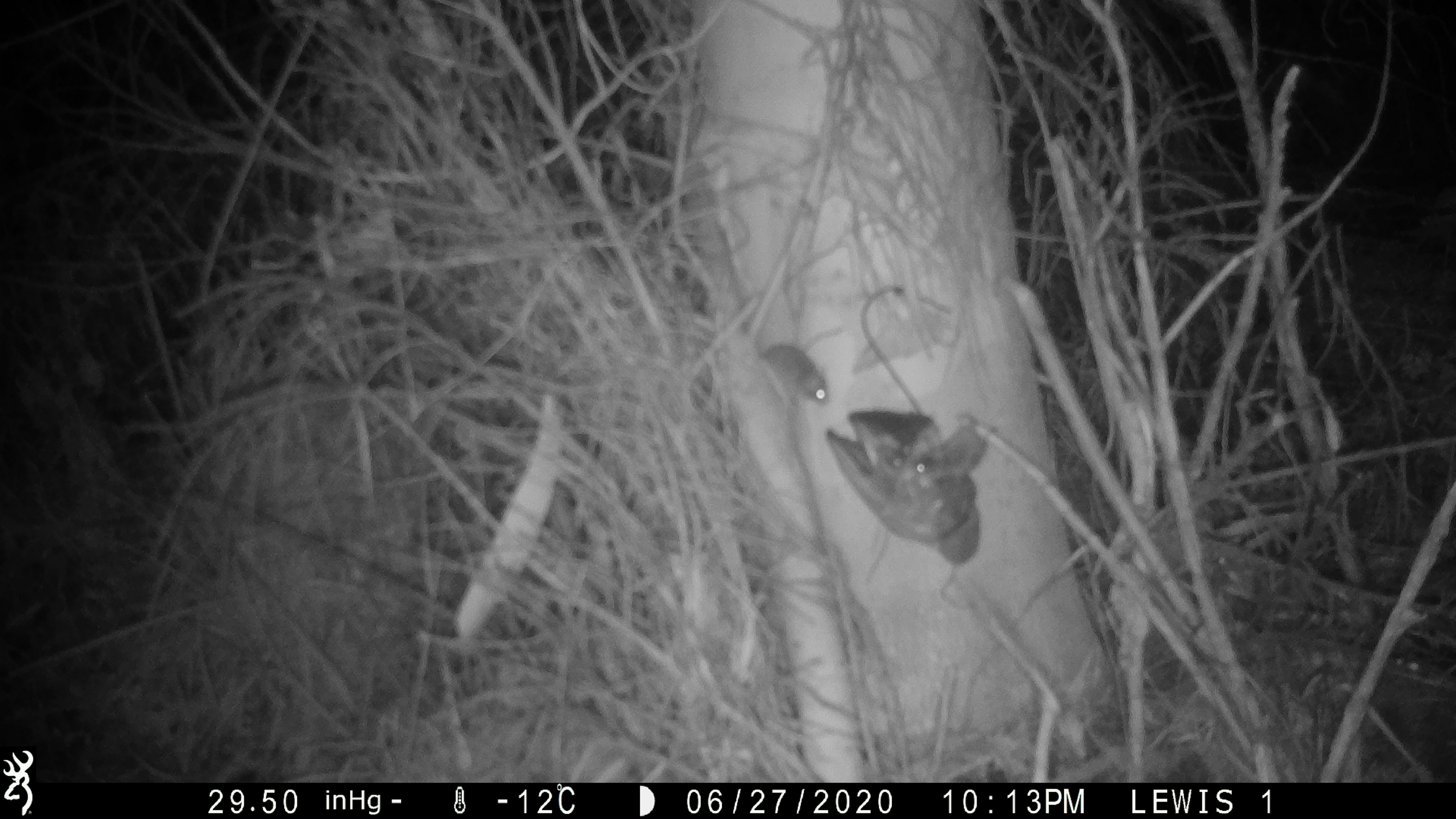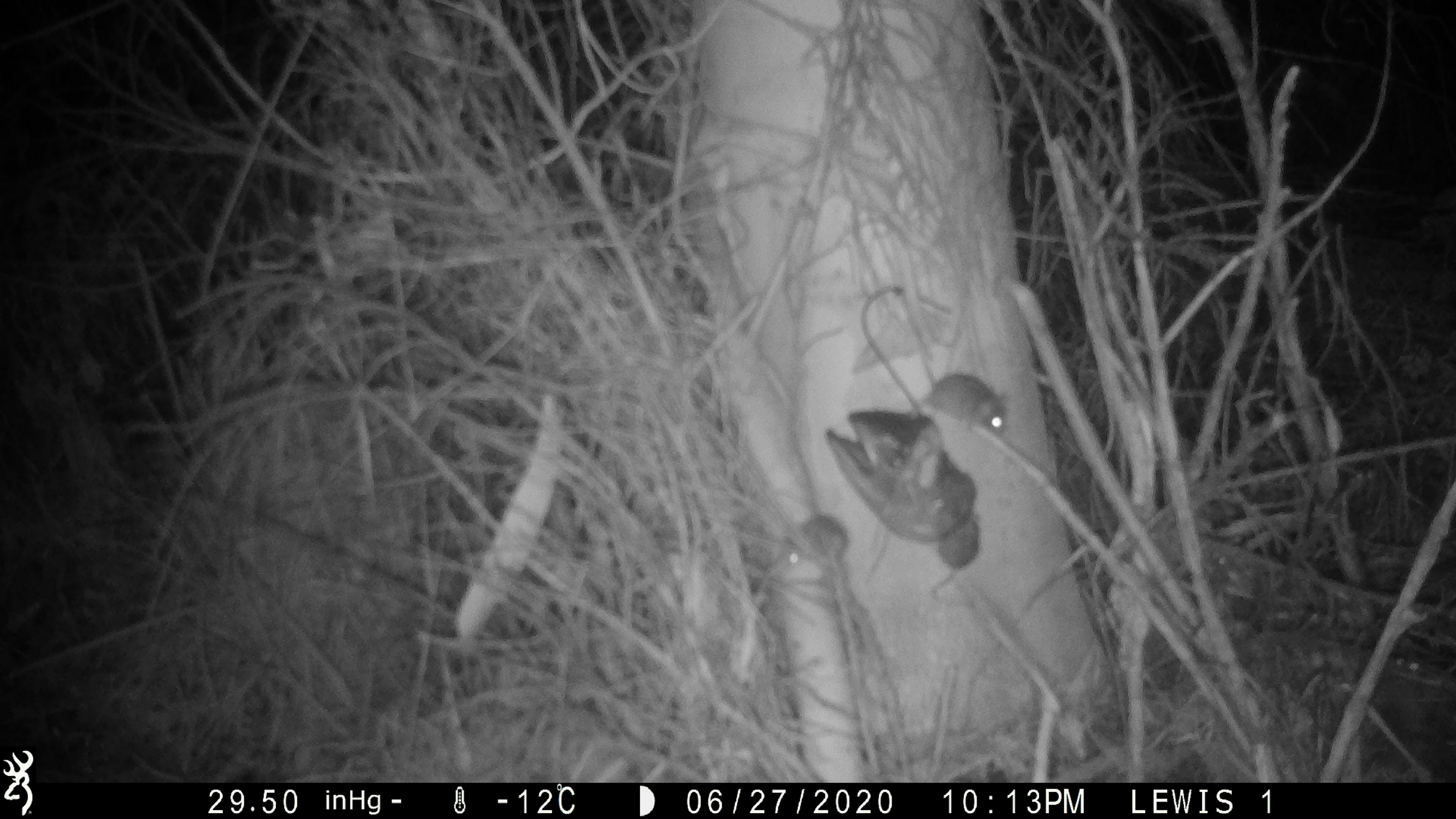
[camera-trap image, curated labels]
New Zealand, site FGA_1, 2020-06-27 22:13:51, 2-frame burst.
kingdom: Animalia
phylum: Chordata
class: Mammalia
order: Rodentia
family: Muridae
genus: Mus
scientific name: Mus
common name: mouse